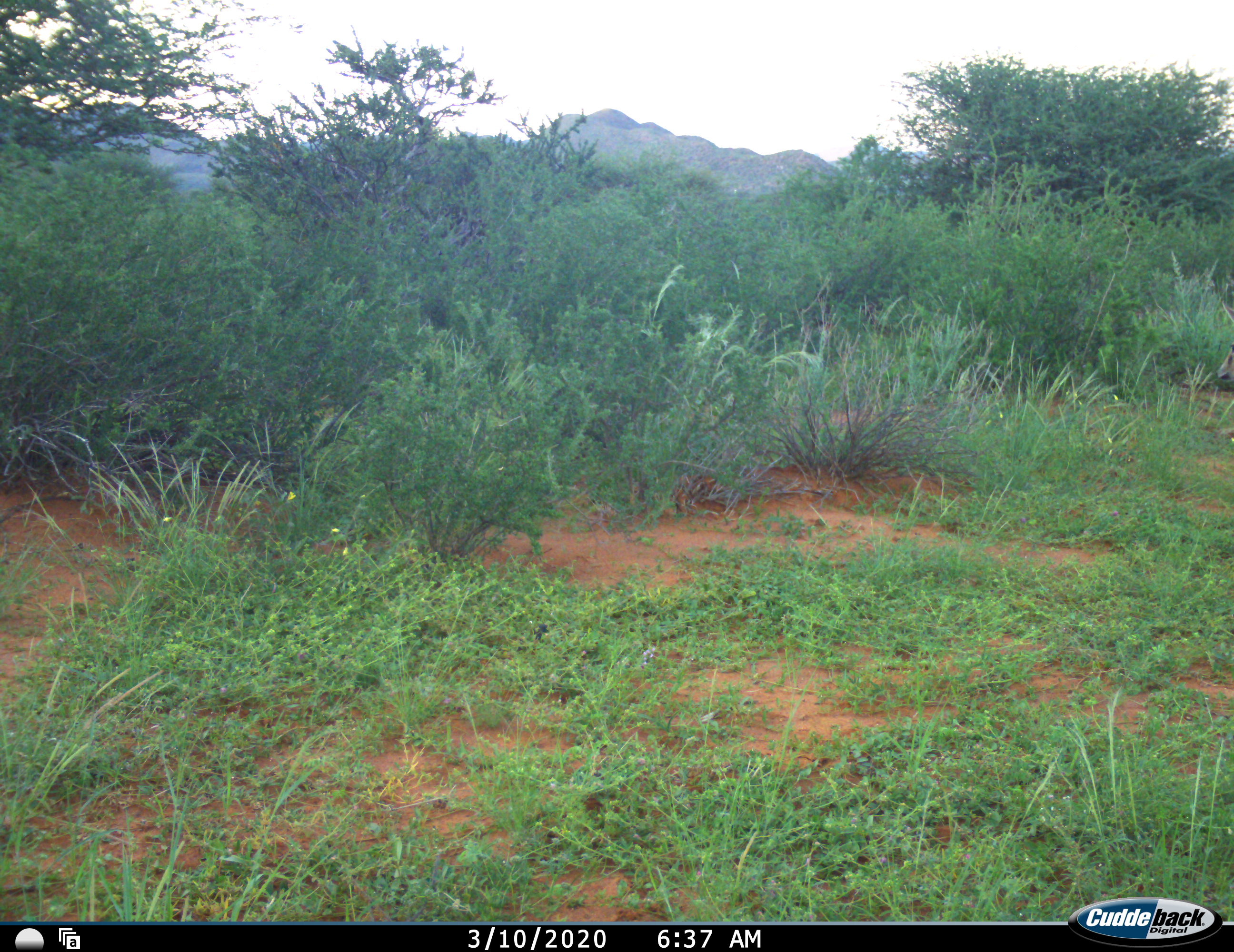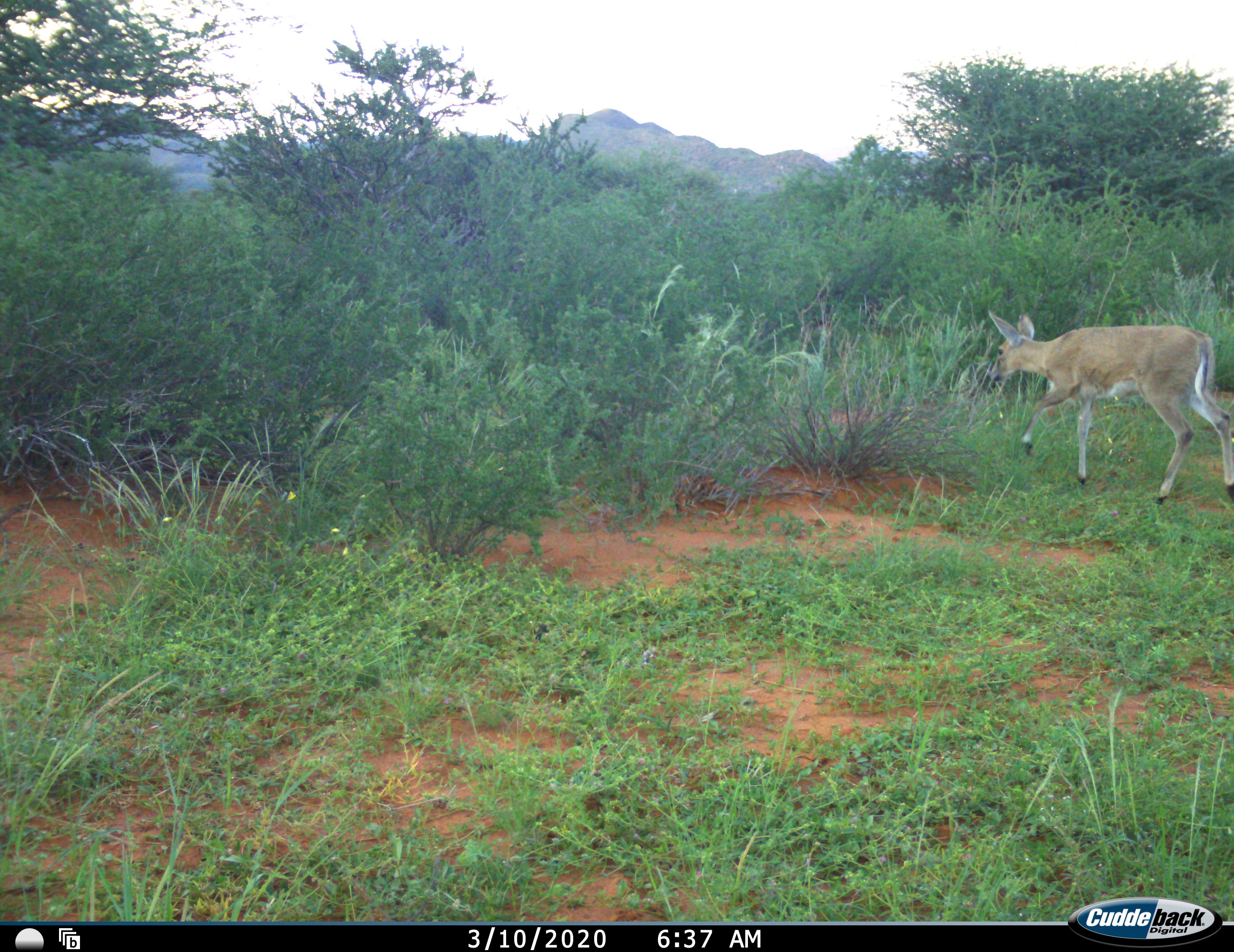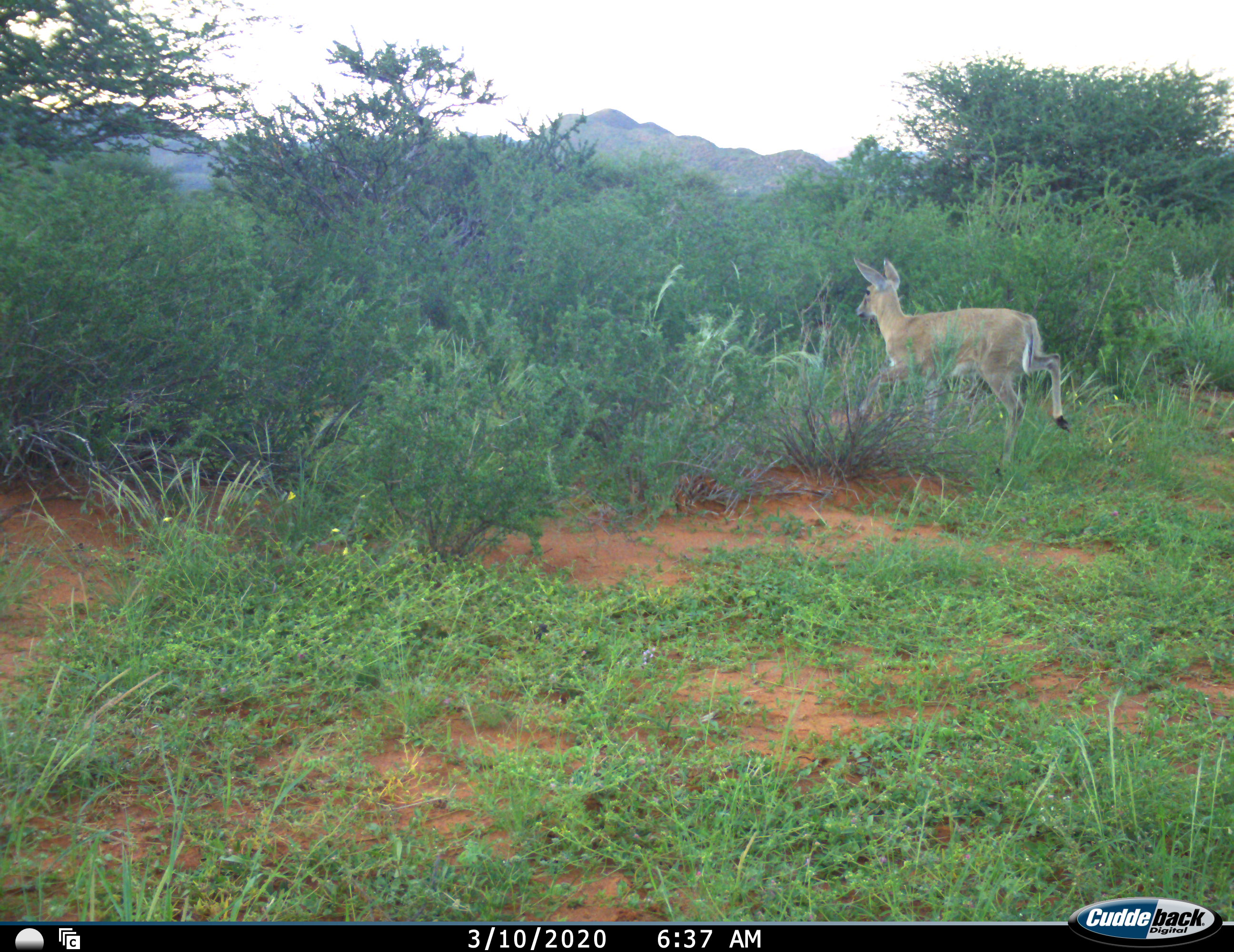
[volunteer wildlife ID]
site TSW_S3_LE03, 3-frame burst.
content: unidentified animal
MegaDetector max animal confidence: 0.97